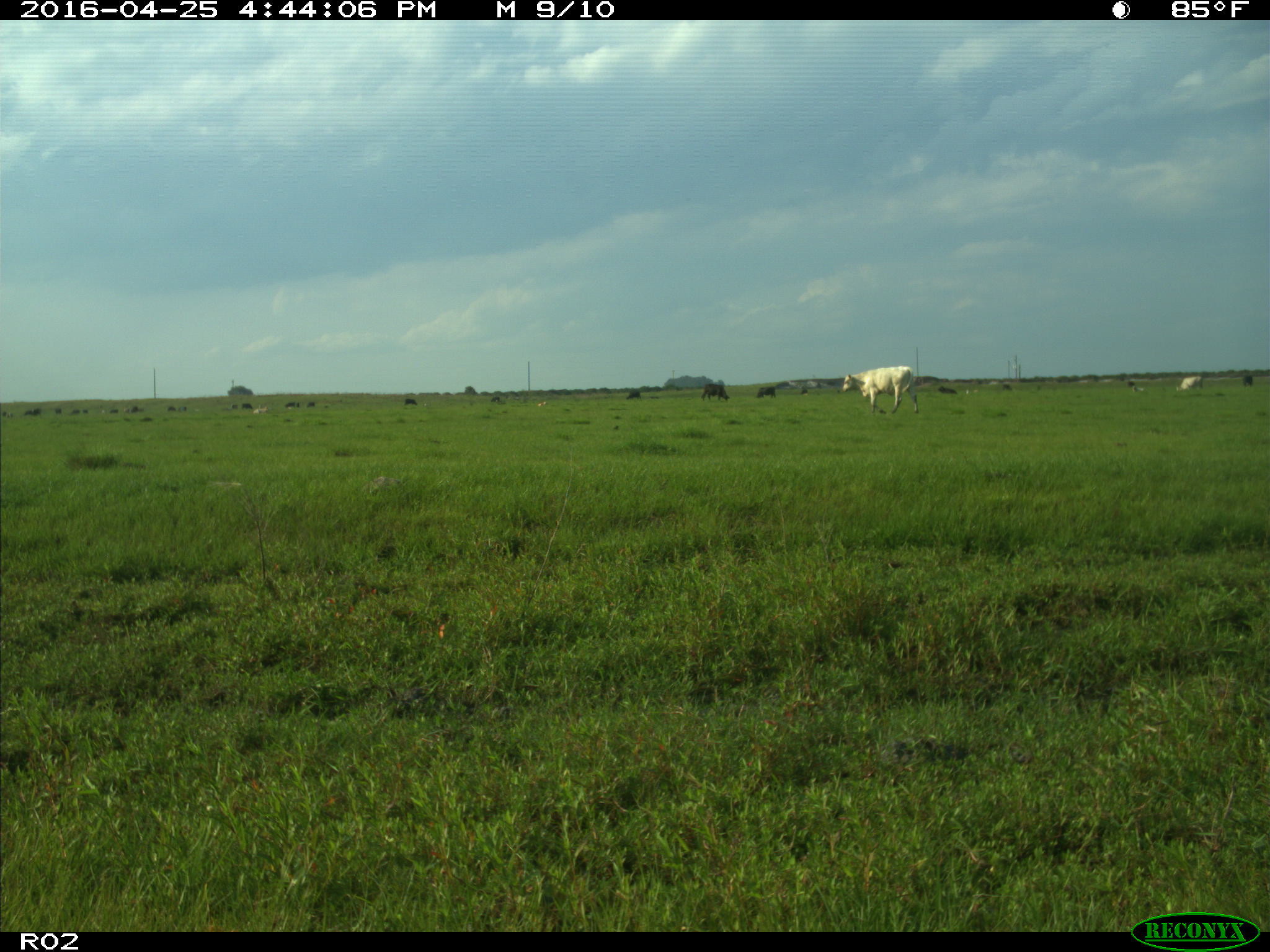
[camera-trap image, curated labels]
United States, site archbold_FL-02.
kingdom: Animalia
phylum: Chordata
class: Mammalia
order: Artiodactyla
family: Bovidae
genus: Bos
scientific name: Bos taurus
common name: domestic cow